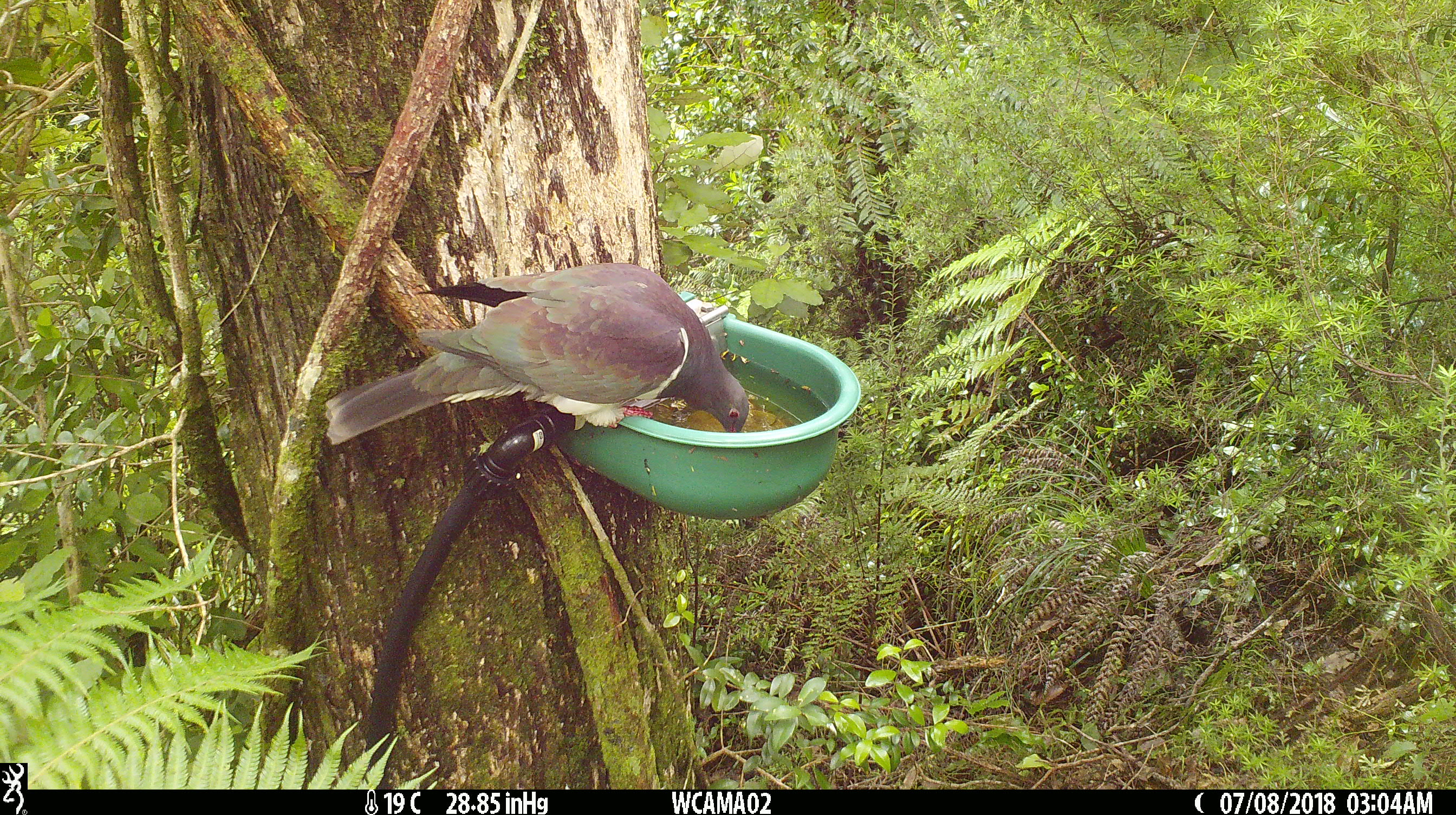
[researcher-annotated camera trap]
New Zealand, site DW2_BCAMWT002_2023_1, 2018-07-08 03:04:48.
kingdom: Animalia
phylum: Chordata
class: Aves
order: Columbiformes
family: Columbidae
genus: Hemiphaga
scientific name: Hemiphaga novaeseelandiae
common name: new zealand pigeon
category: kereru